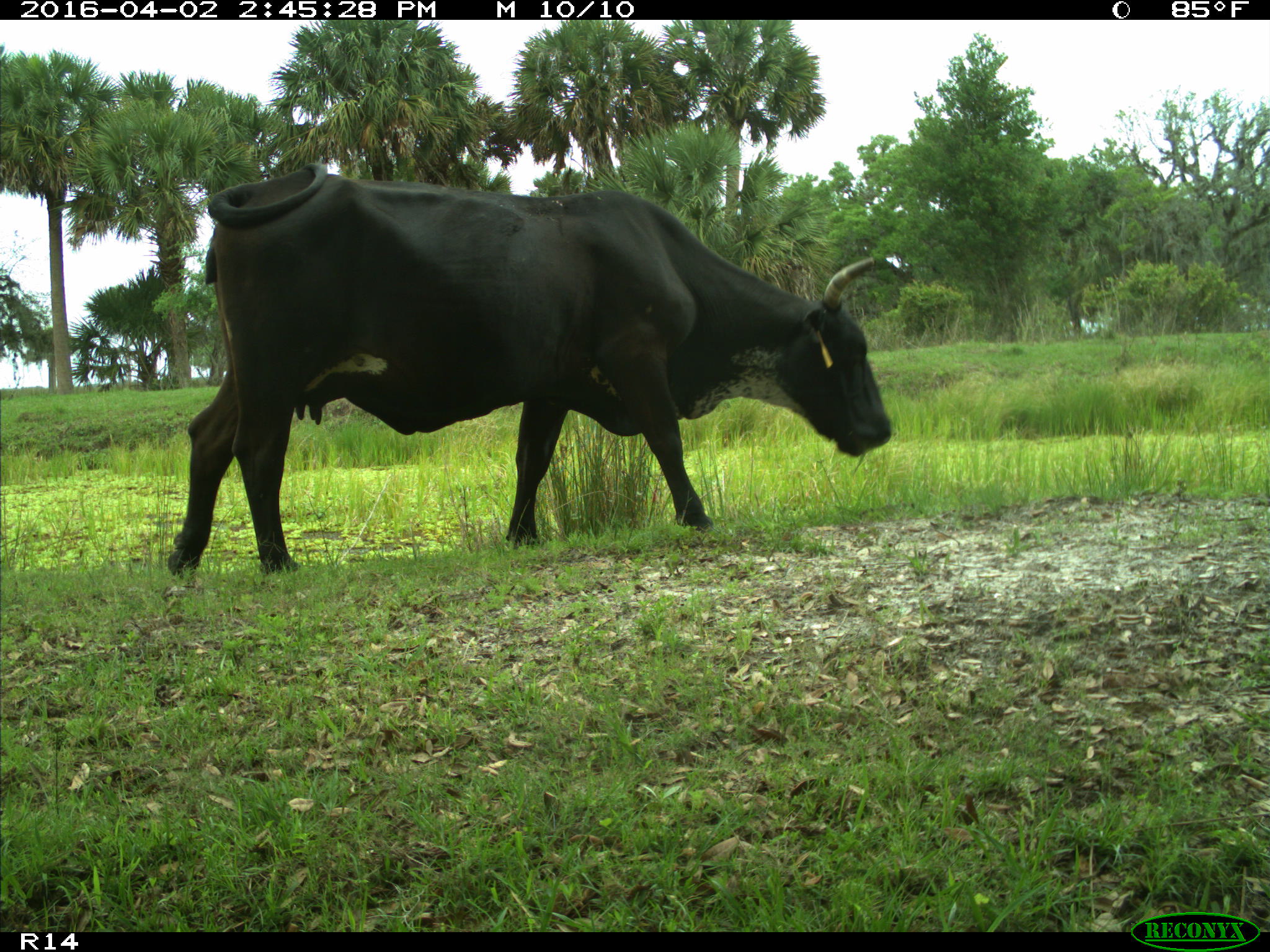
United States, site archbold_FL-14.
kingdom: Animalia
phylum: Chordata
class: Mammalia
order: Artiodactyla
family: Bovidae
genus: Bos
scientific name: Bos taurus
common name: domestic cow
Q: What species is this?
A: Bos taurus (domestic cow).